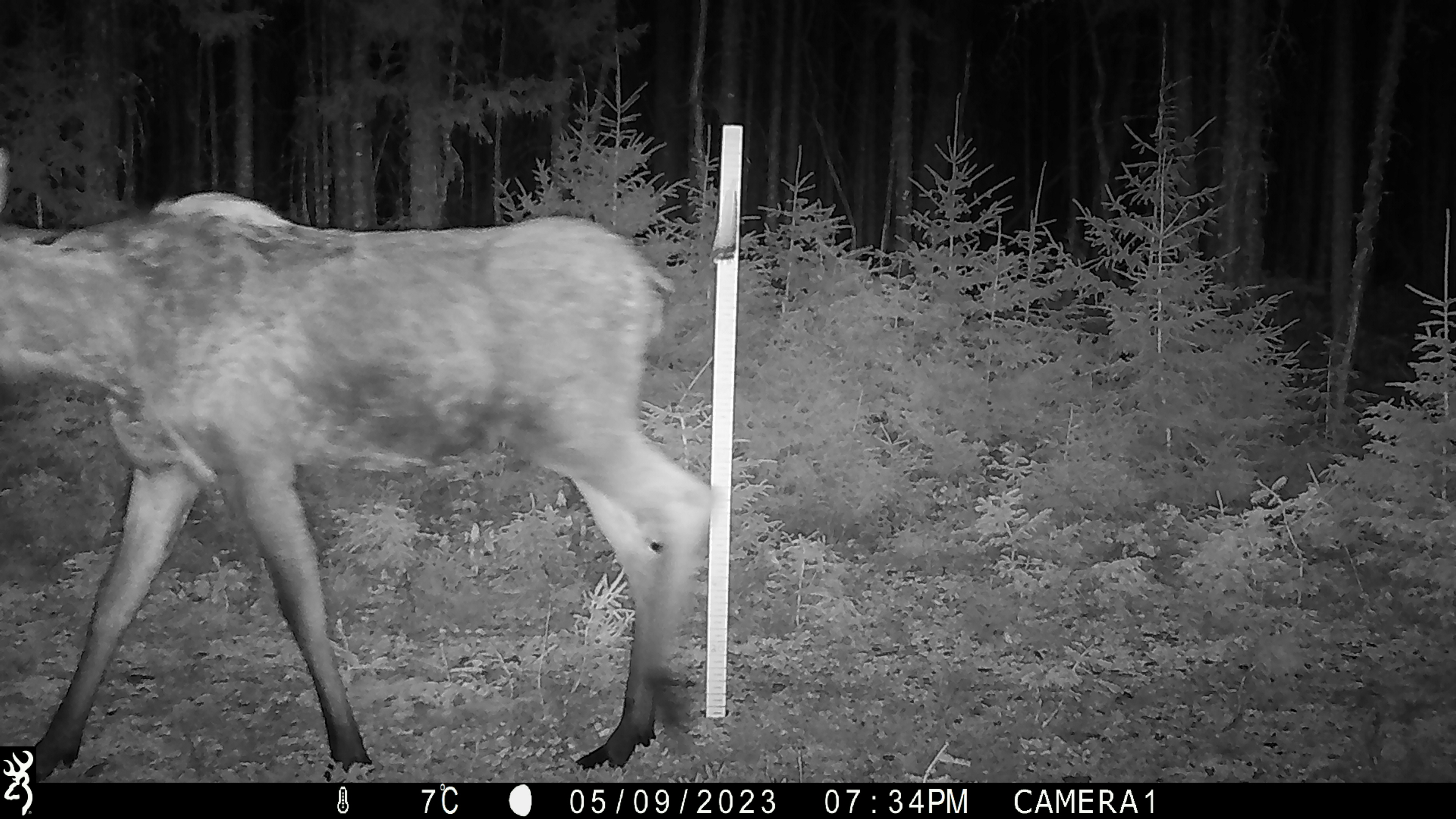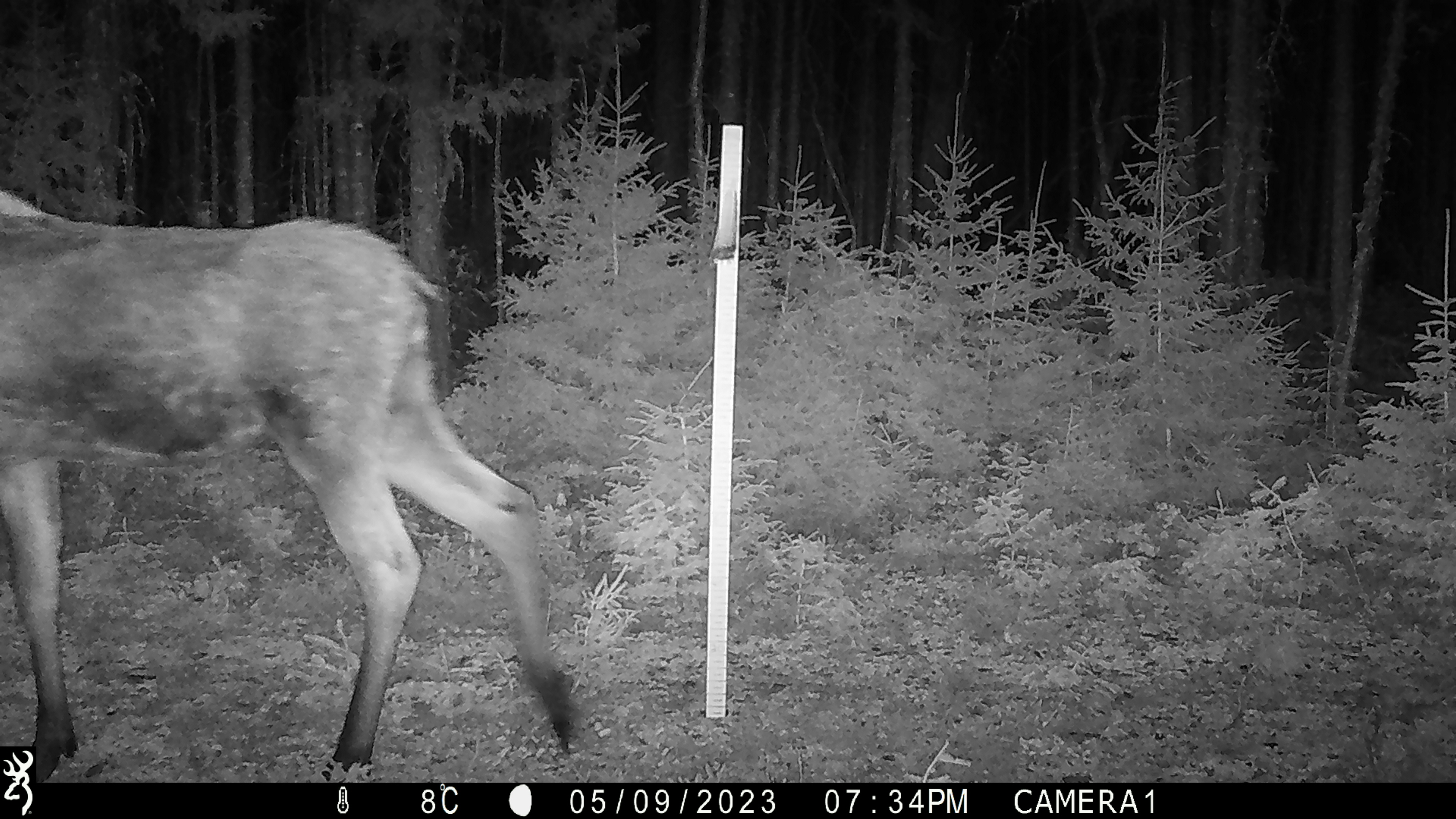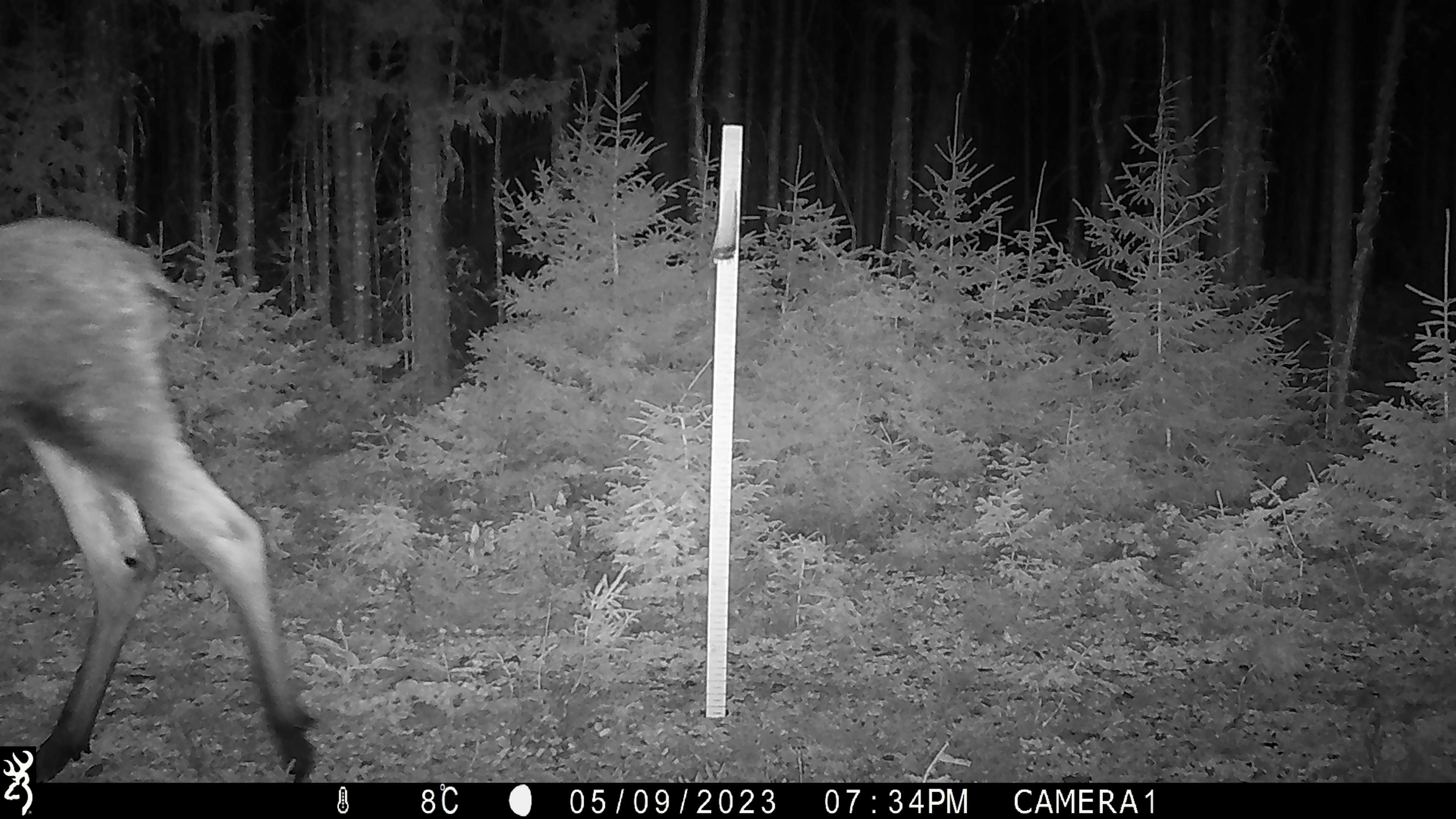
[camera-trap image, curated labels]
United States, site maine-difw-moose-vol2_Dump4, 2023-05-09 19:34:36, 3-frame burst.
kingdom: Animalia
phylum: Chordata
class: Mammalia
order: Artiodactyla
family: Cervidae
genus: Alces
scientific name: Alces alces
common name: moose